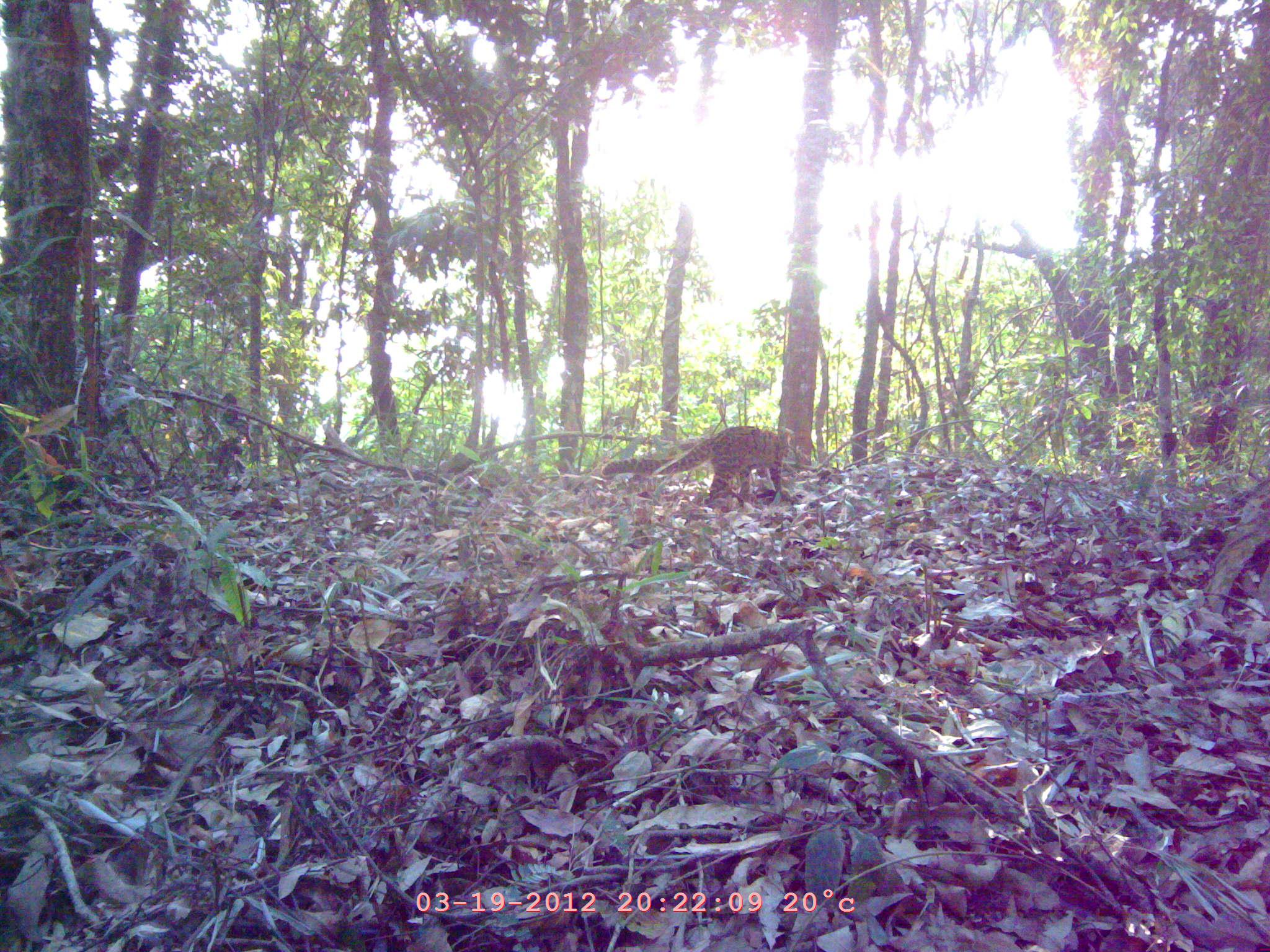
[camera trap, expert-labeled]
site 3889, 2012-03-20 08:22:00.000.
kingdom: Animalia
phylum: Chordata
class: Mammalia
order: Carnivora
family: Felidae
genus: Pardofelis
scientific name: Pardofelis marmorata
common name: marbled cat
Pardofelis marmorata (marbled cat), count 1.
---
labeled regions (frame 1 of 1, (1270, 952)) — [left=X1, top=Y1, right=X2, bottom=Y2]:
pardofelis marmorata: [left=601, top=424, right=796, bottom=510]